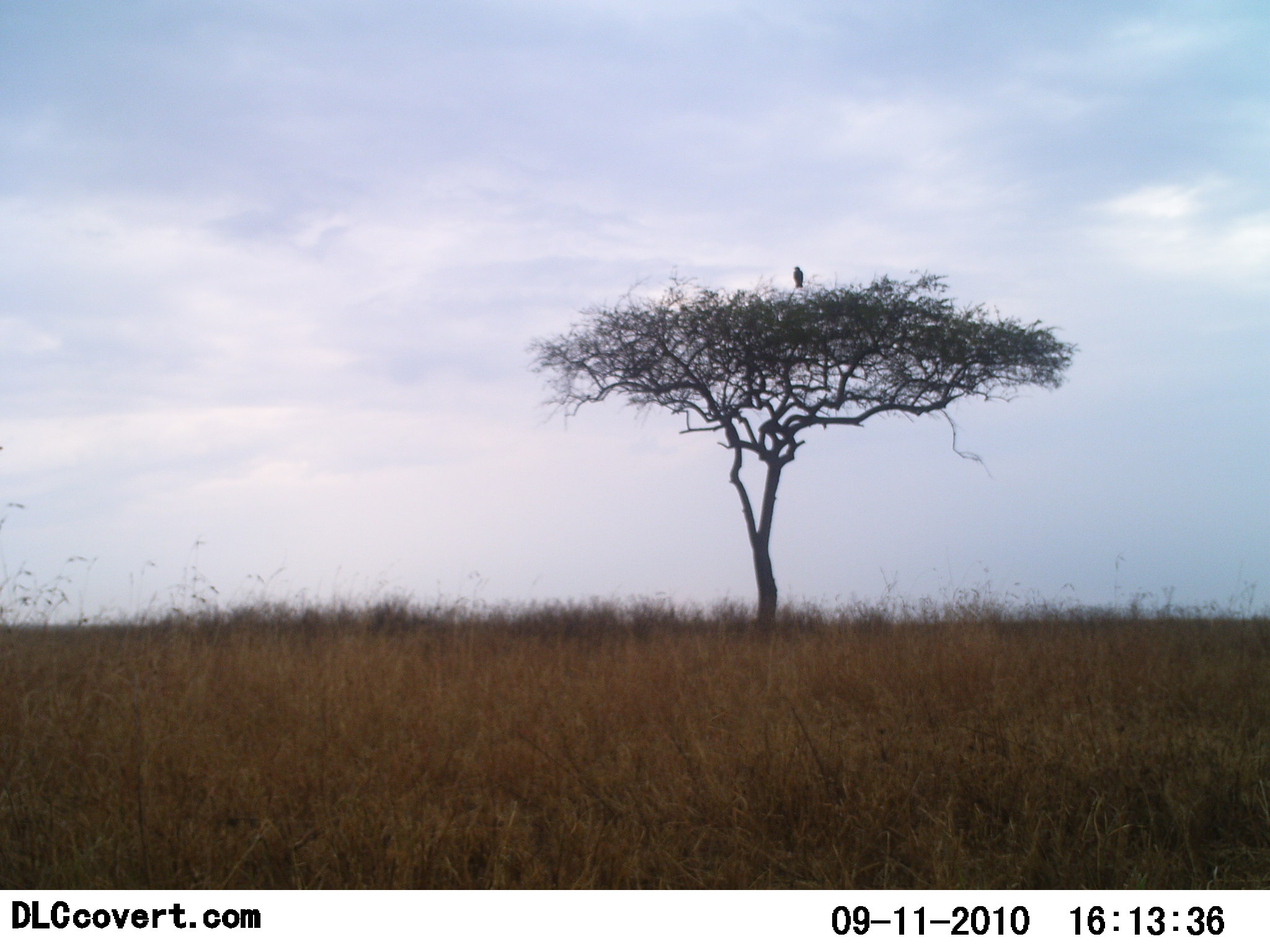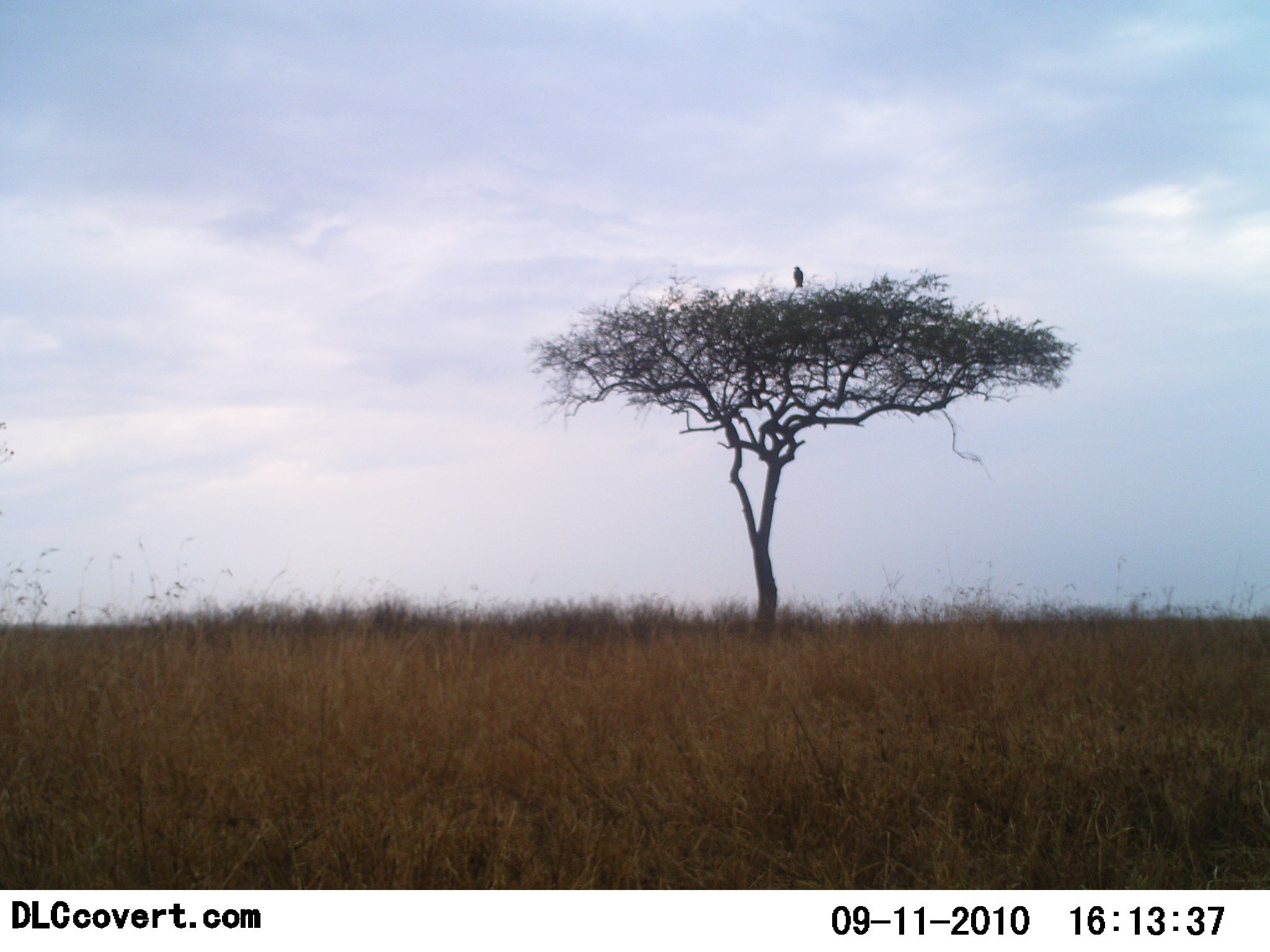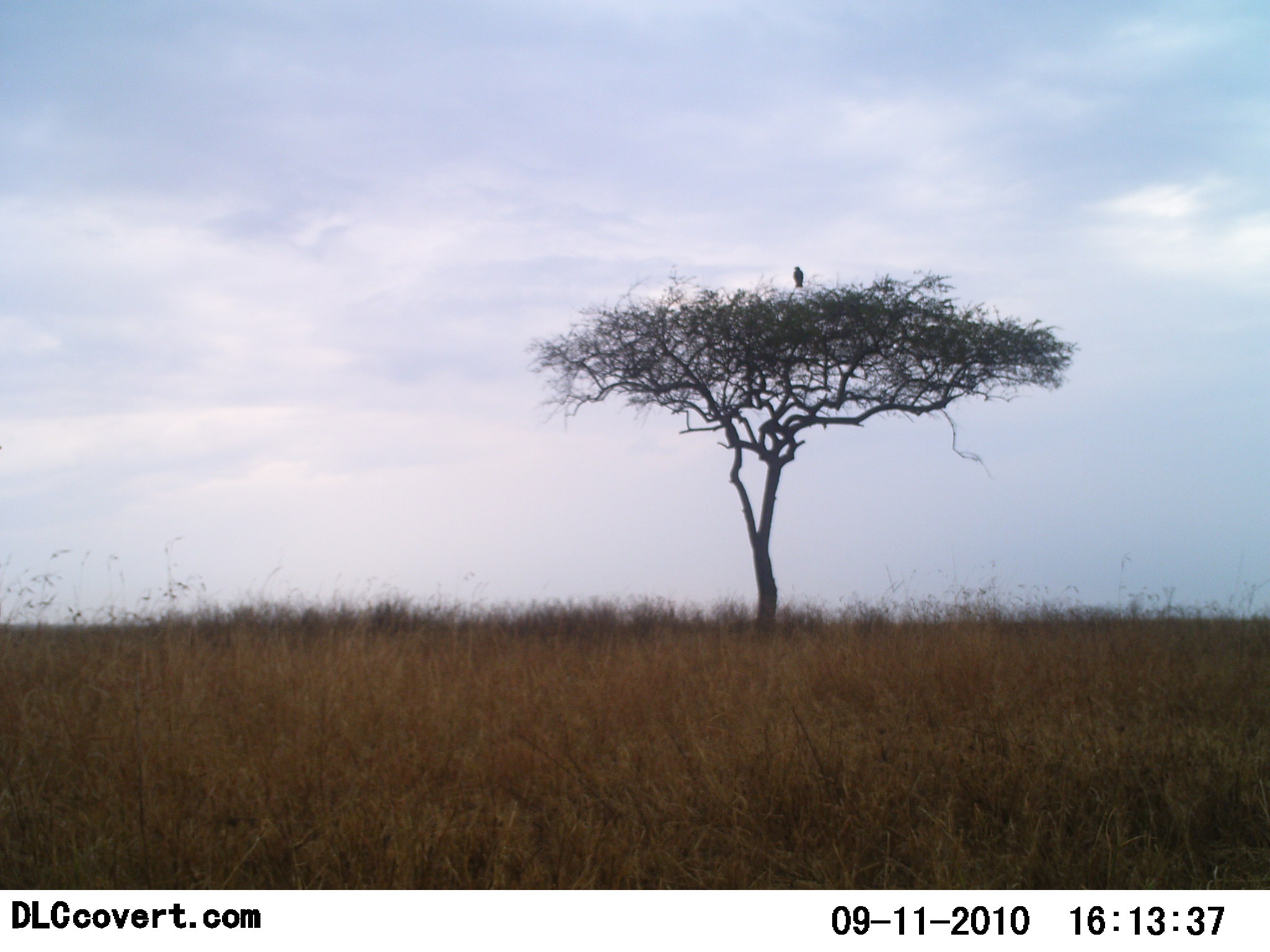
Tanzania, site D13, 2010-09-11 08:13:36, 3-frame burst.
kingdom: Animalia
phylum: Chordata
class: Aves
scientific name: Aves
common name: bird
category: otherbird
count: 1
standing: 43%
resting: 57%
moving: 0%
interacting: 0%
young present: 0%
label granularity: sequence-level